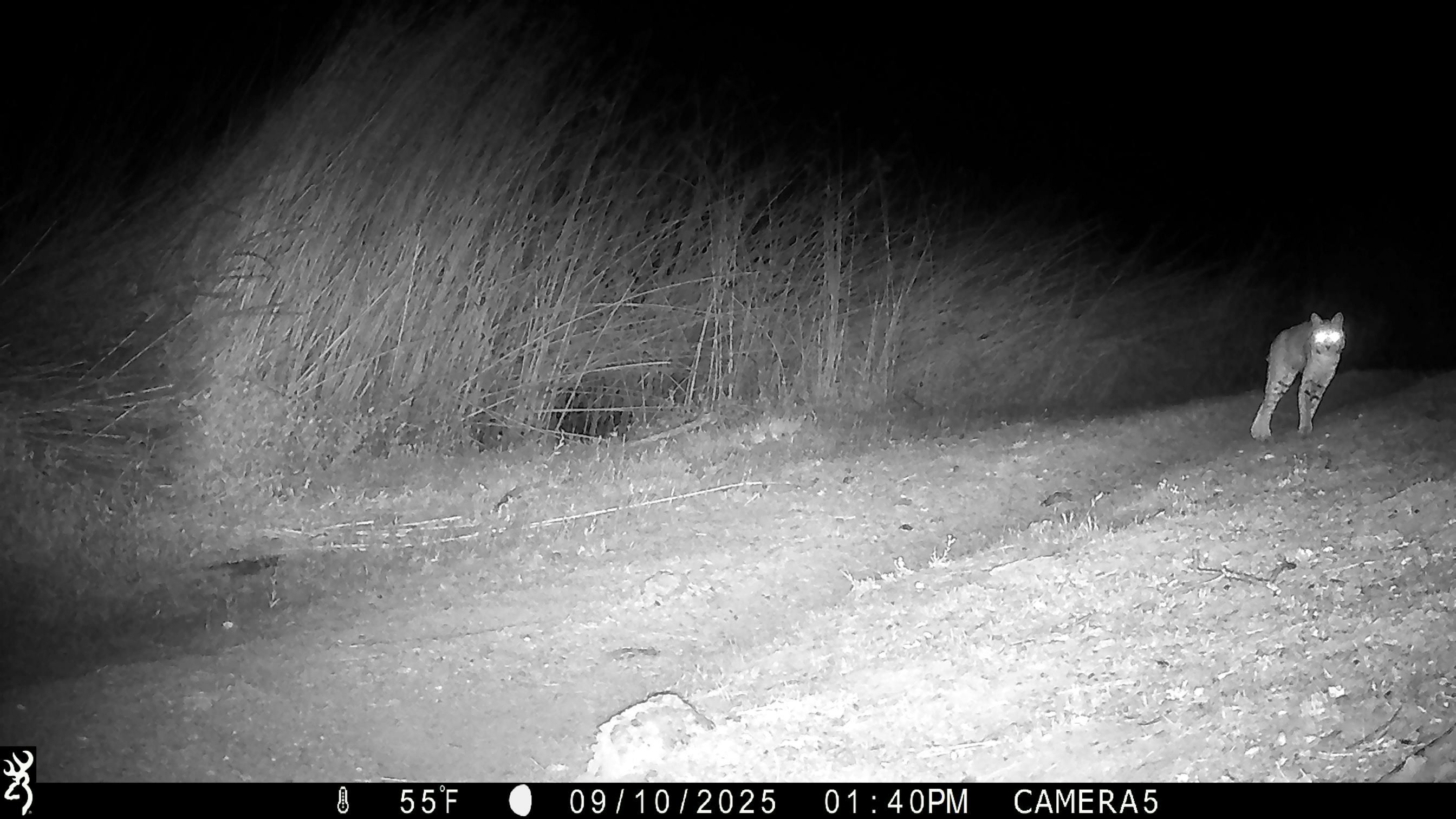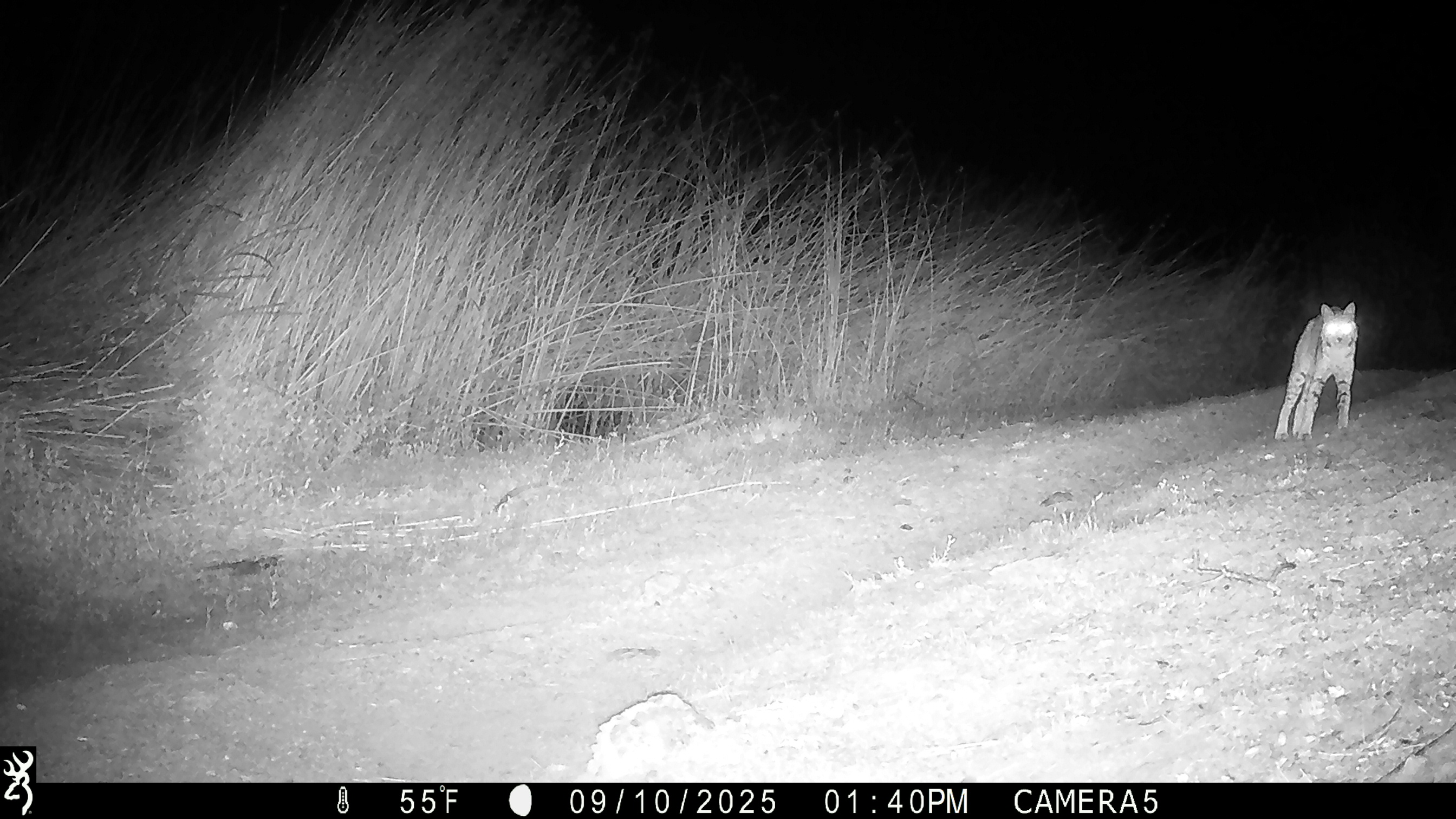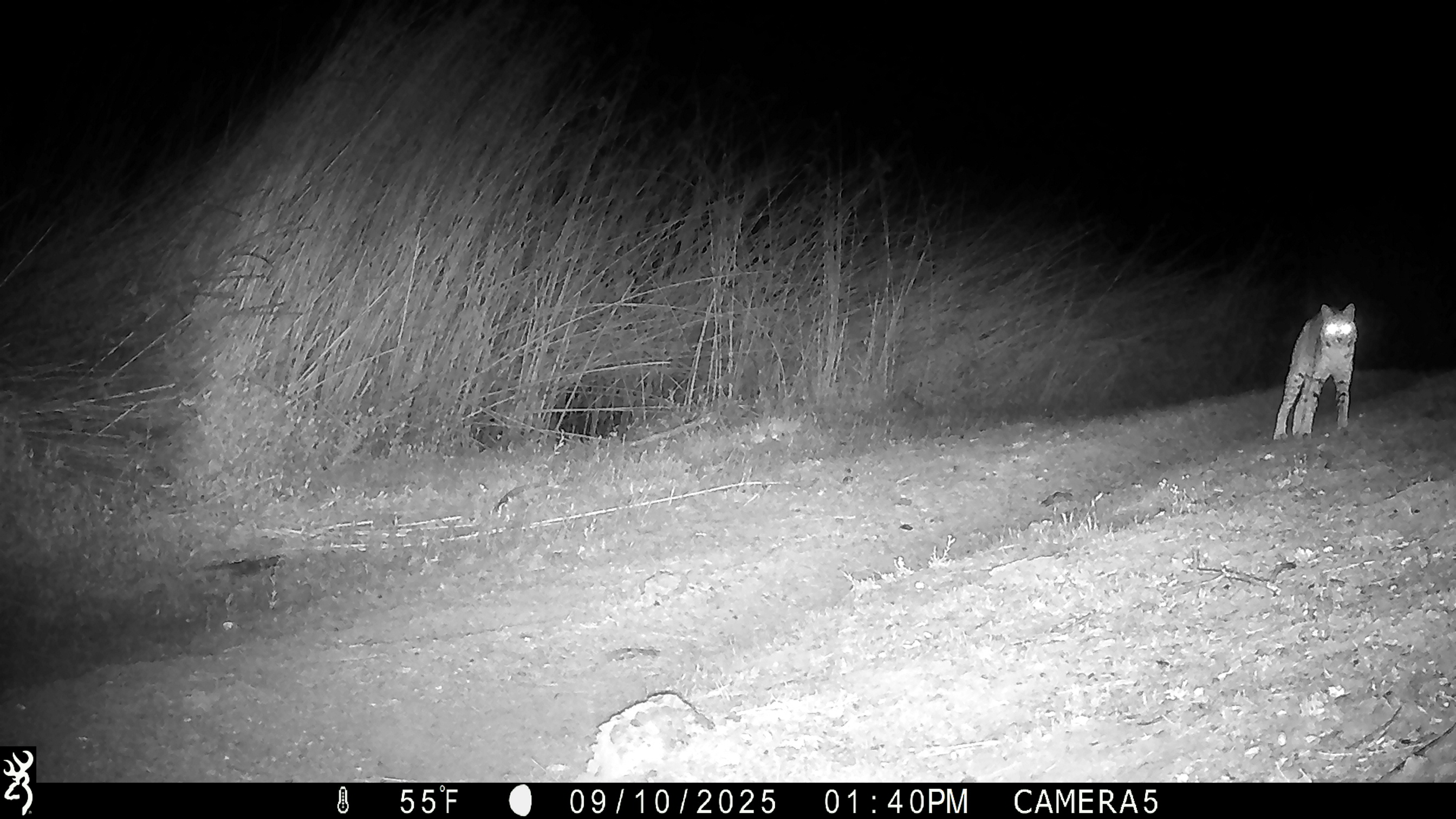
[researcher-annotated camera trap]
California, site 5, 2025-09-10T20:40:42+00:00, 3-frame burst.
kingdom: Animalia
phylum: Chordata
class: Mammalia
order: Carnivora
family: Felidae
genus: Lynx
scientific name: Lynx rufus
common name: bobcat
Bobcat (Lynx rufus).